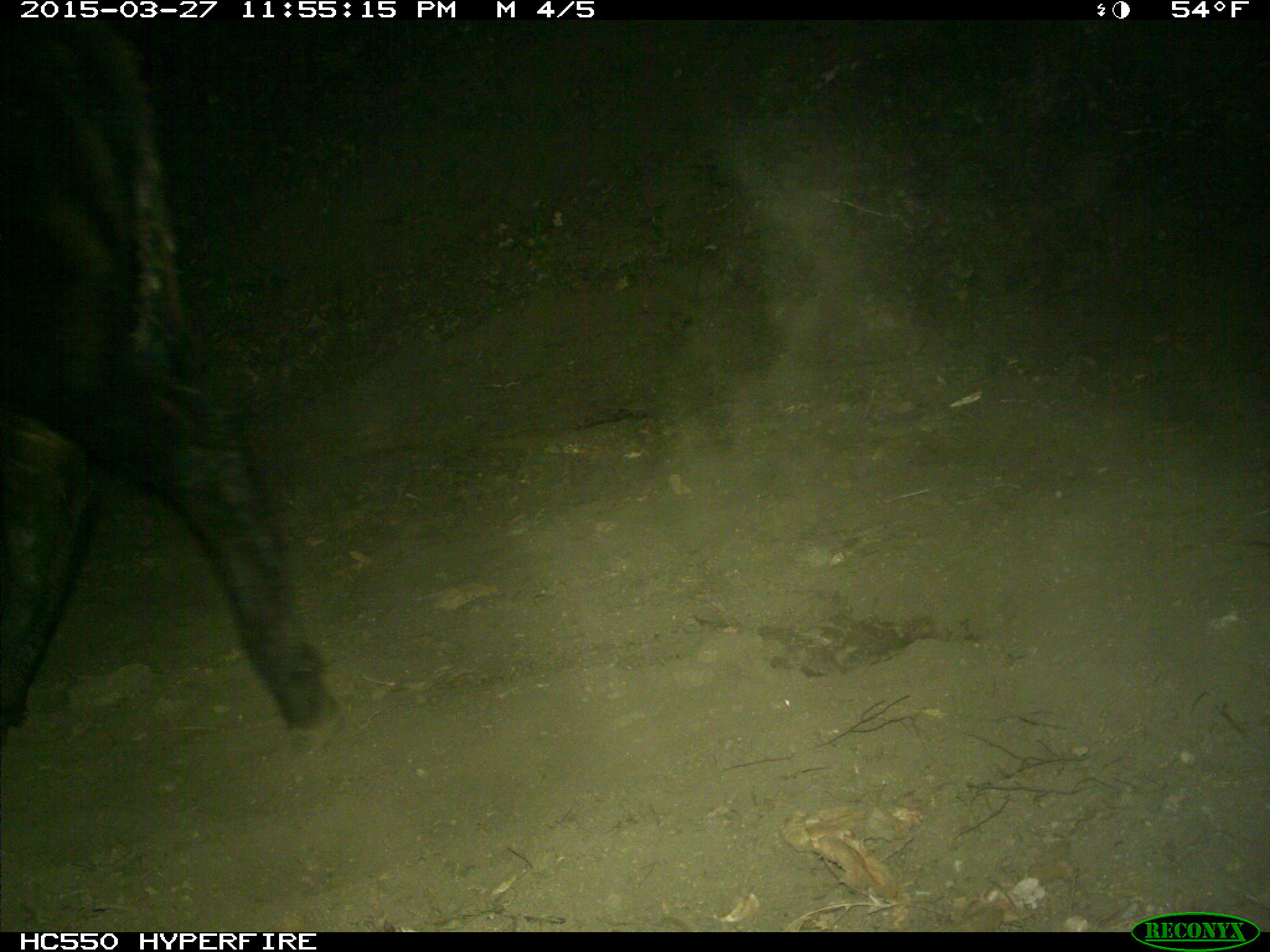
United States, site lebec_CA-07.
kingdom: Animalia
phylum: Chordata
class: Mammalia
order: Artiodactyla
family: Bovidae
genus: Bos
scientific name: Bos taurus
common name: domestic cow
Bos taurus (domestic cow).